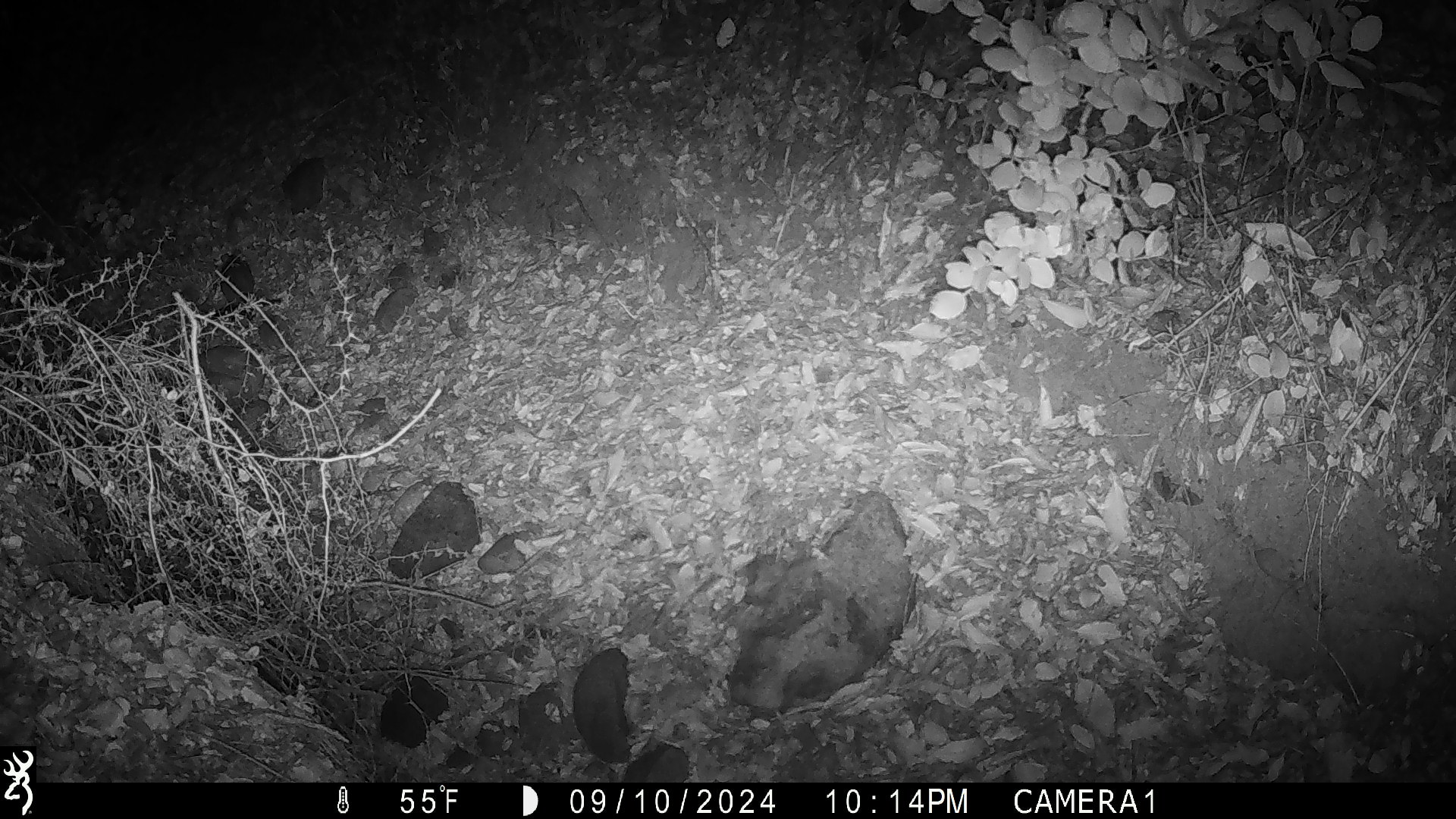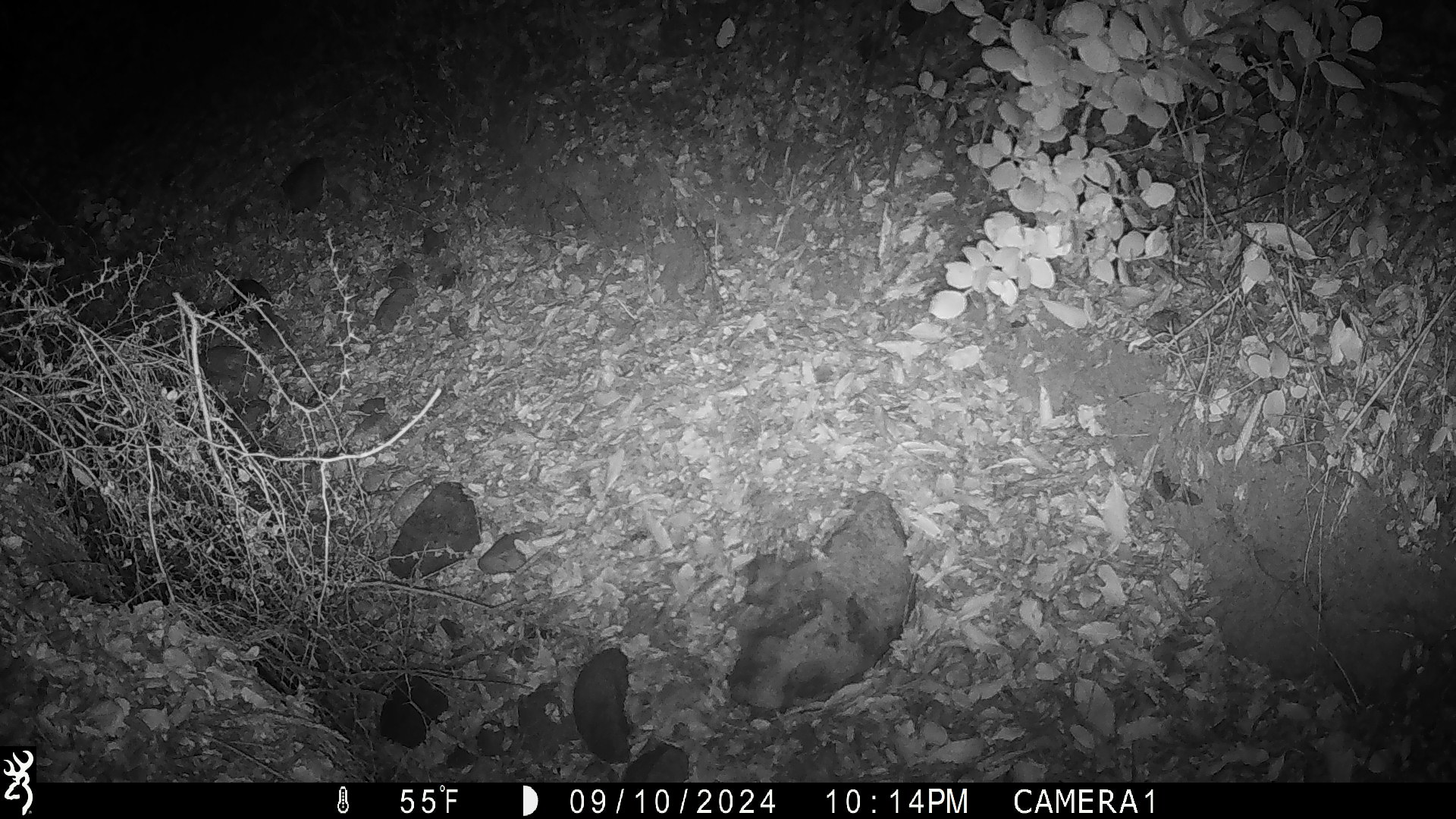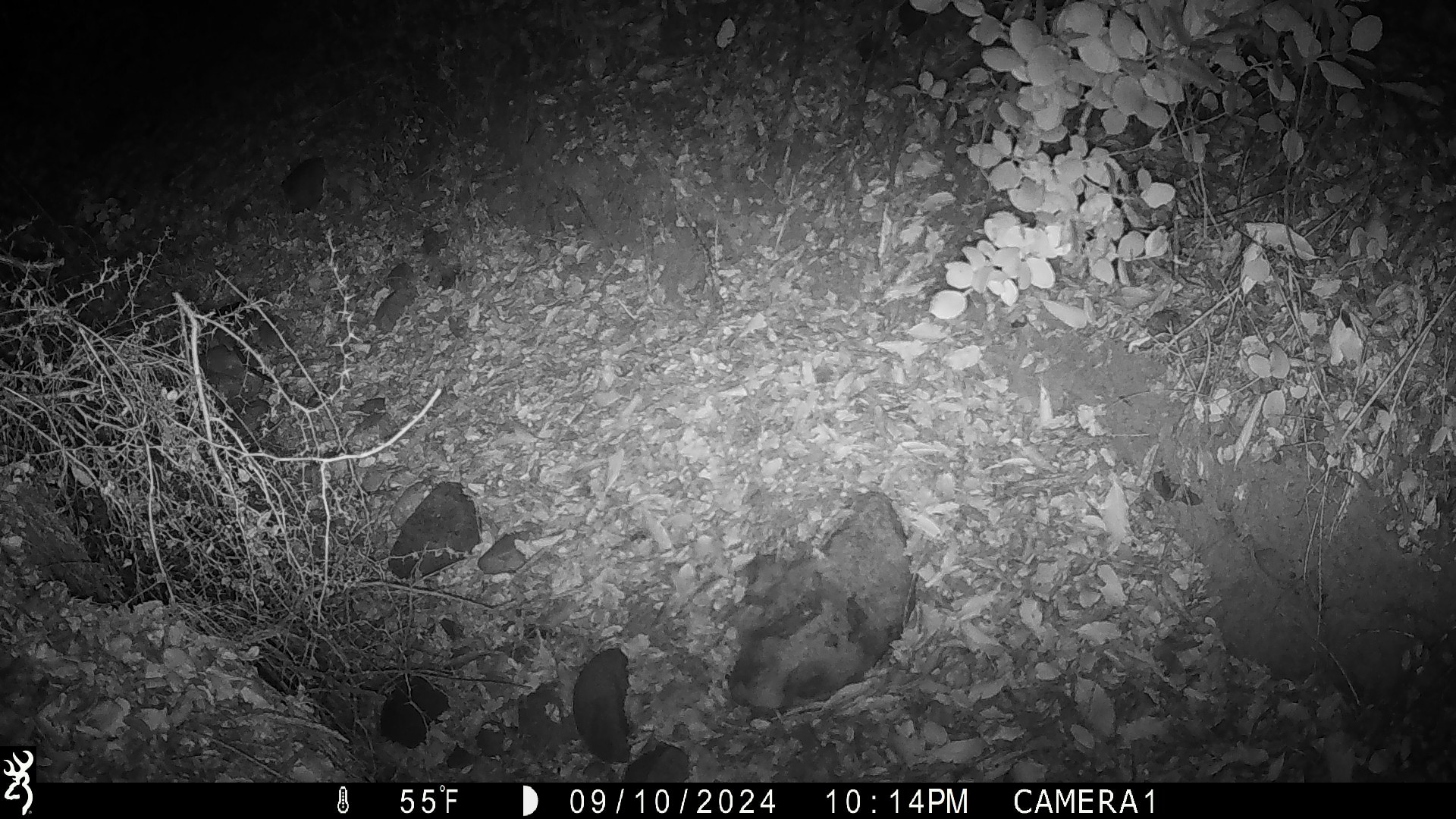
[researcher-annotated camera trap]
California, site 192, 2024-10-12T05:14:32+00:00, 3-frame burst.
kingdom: Animalia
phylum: Chordata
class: Mammalia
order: Rodentia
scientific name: Rodentia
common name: mouse or rat